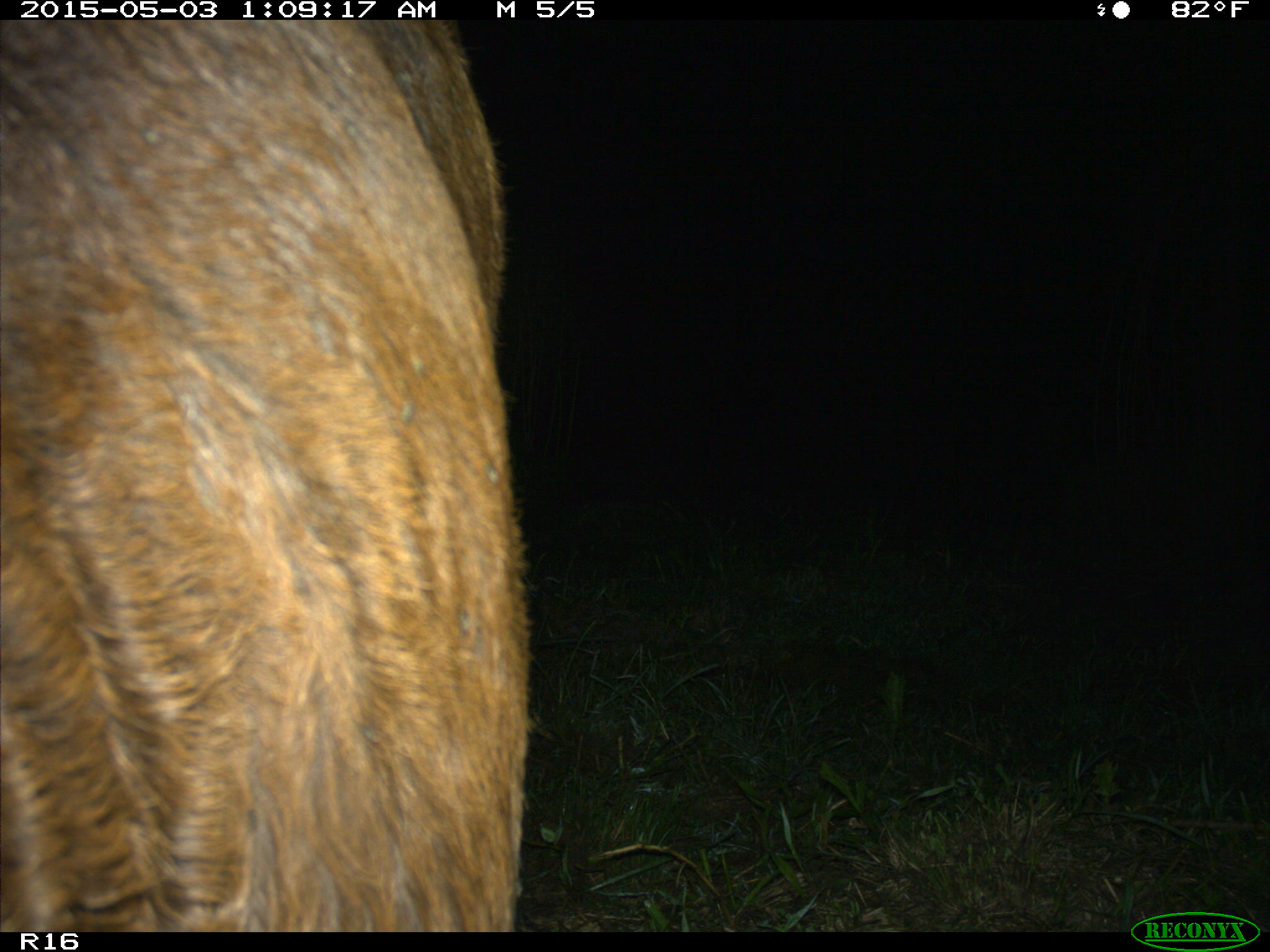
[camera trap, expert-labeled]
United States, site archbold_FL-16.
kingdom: Animalia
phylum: Chordata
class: Mammalia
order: Artiodactyla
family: Bovidae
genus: Bos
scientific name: Bos taurus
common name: domestic cow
Bos taurus (domestic cow).